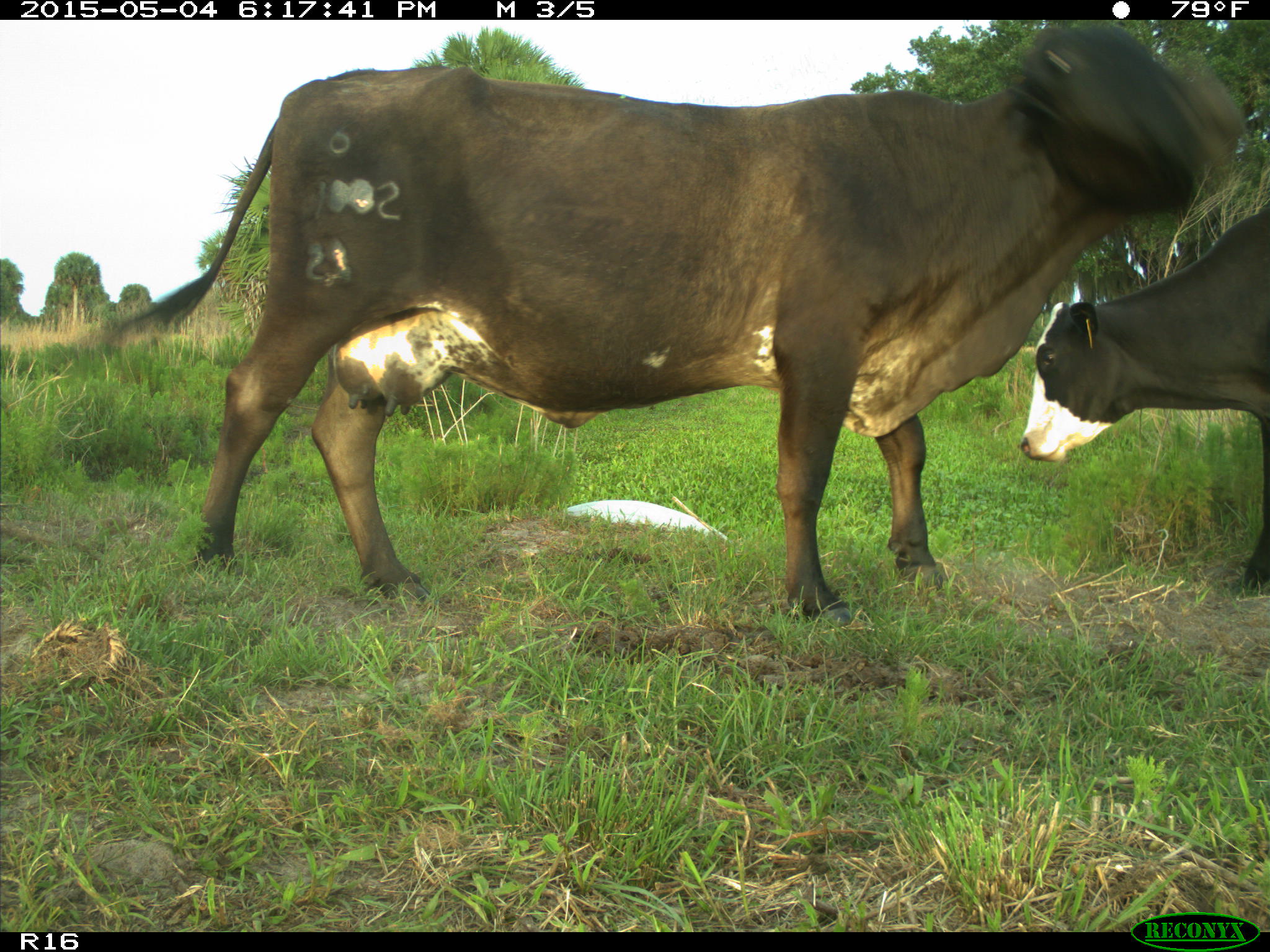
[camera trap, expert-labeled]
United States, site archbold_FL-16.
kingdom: Animalia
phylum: Chordata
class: Mammalia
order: Artiodactyla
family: Bovidae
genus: Bos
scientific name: Bos taurus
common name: domestic cow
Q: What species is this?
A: Bos taurus (domestic cow).